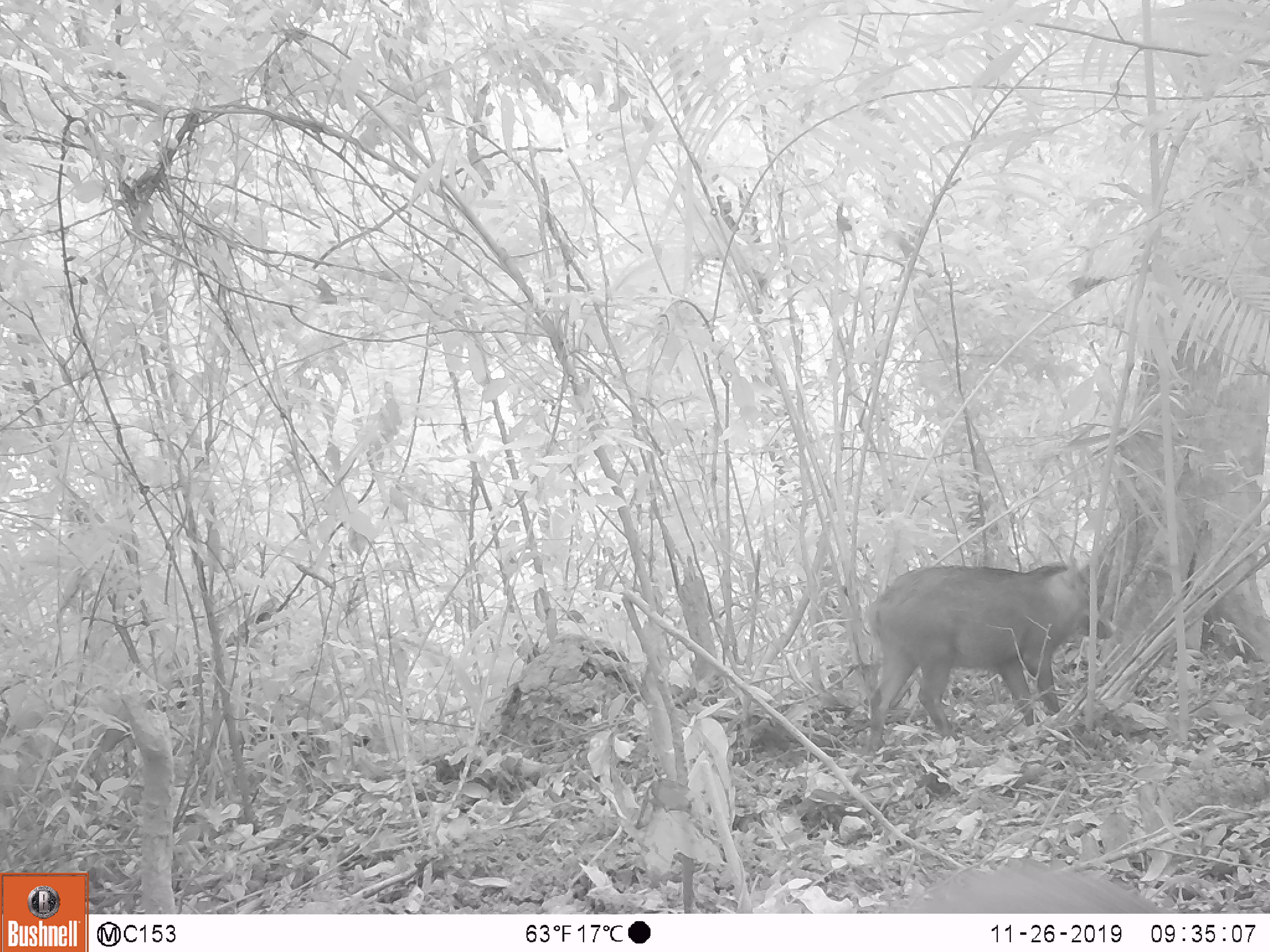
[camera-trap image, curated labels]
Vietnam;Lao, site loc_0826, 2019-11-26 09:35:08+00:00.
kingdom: Animalia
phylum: Chordata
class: Mammalia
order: Artiodactyla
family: Suidae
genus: Sus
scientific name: Sus scrofa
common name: eurasian wild pig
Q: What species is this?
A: Eurasian wild pig (Sus scrofa).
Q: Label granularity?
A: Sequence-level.